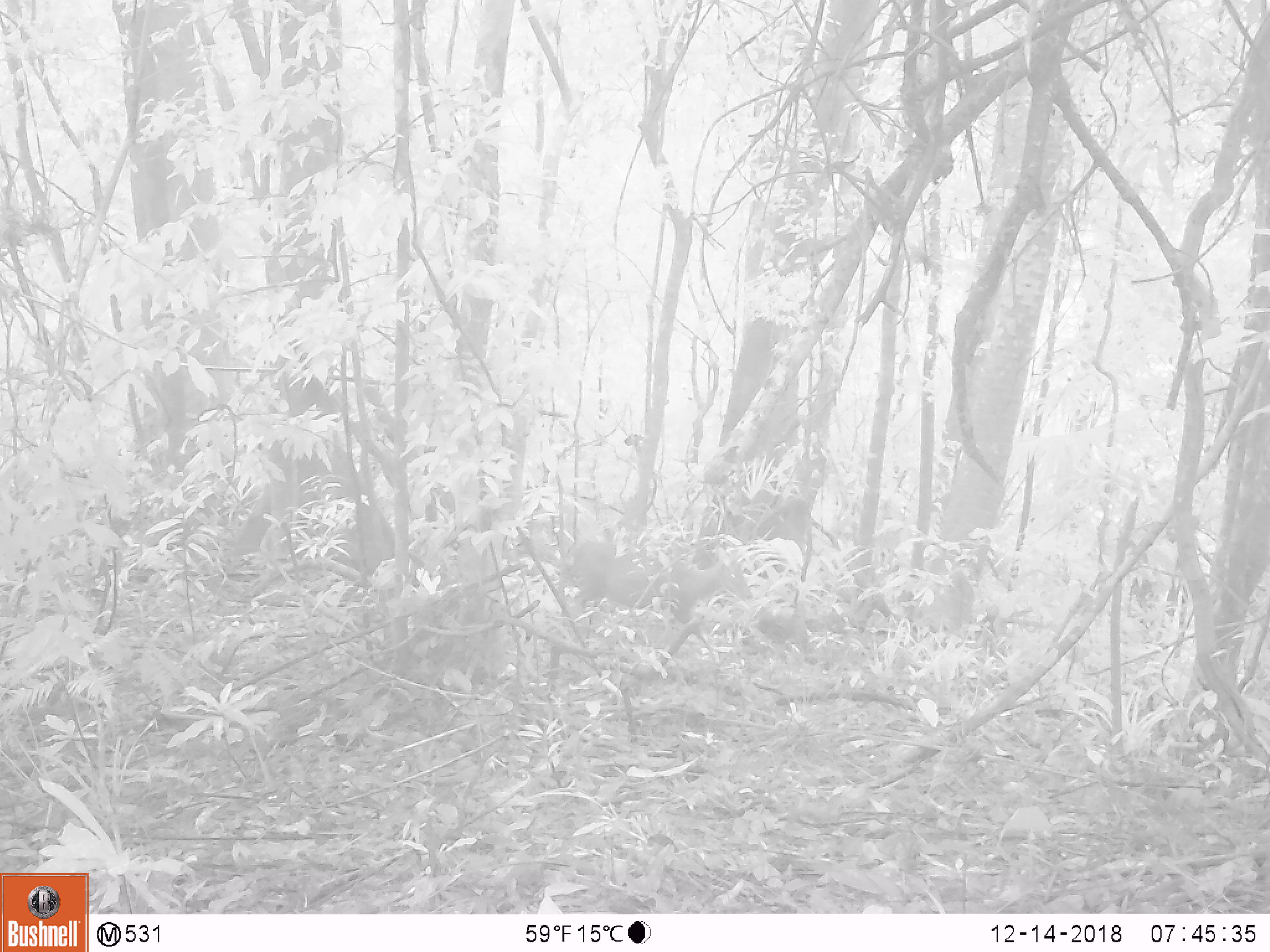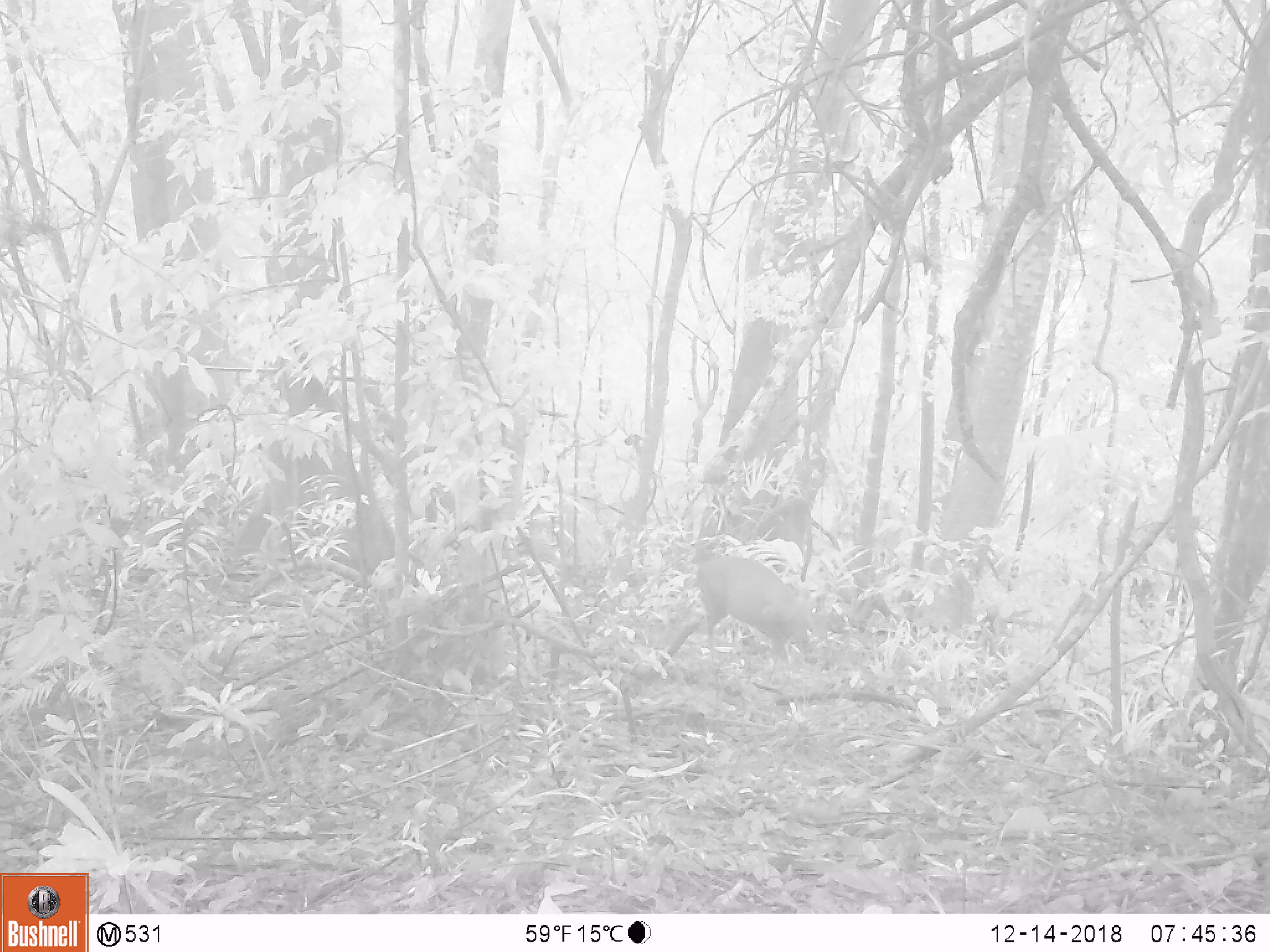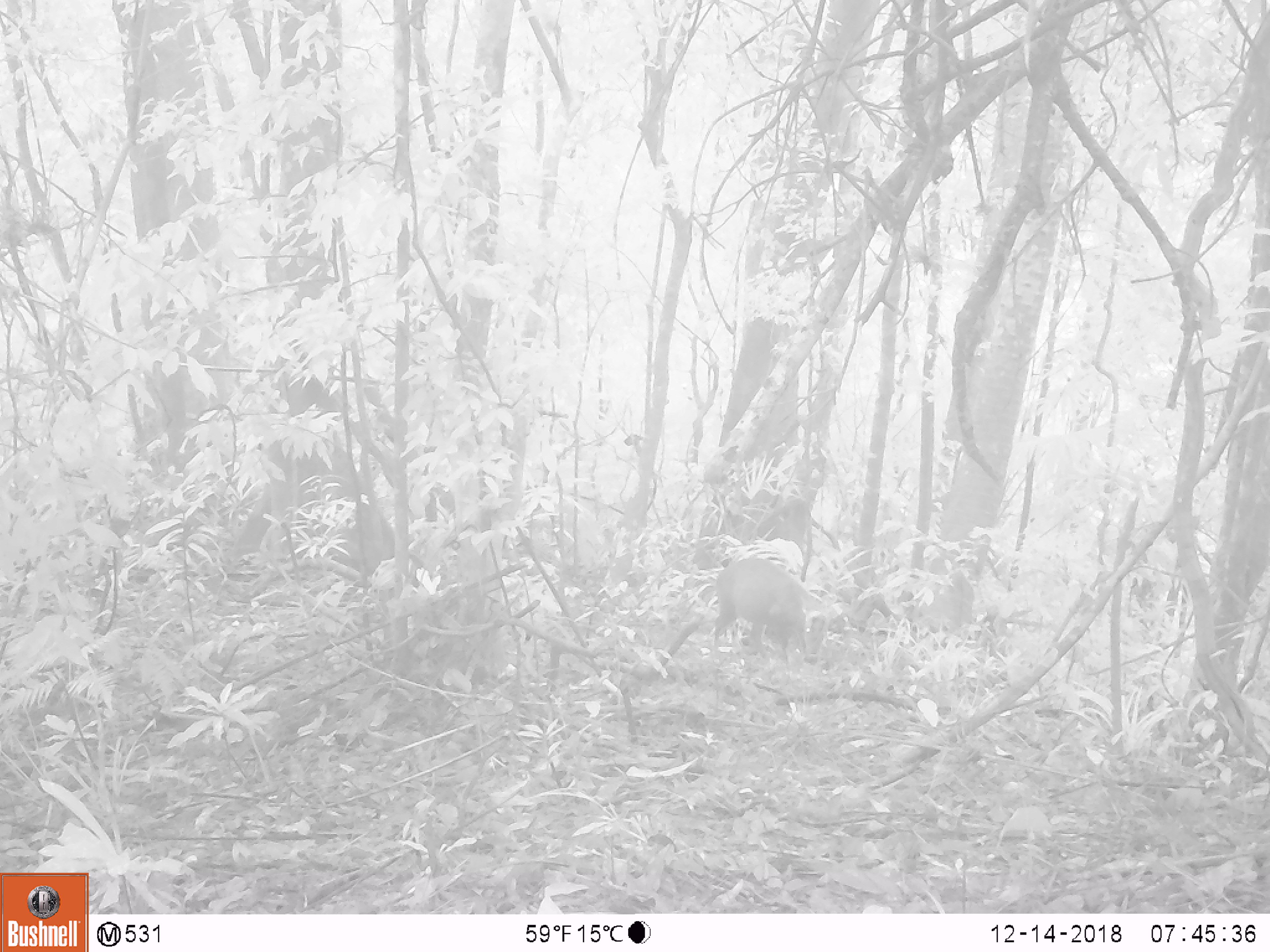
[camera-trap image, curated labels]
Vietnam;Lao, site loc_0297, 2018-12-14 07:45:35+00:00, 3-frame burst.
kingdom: Animalia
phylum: Chordata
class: Mammalia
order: Artiodactyla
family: Cervidae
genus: Muntiacus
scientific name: Muntiacus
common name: muntjacs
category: unidentified muntjac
Unidentified muntjac (muntjacs) (Muntiacus). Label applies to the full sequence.